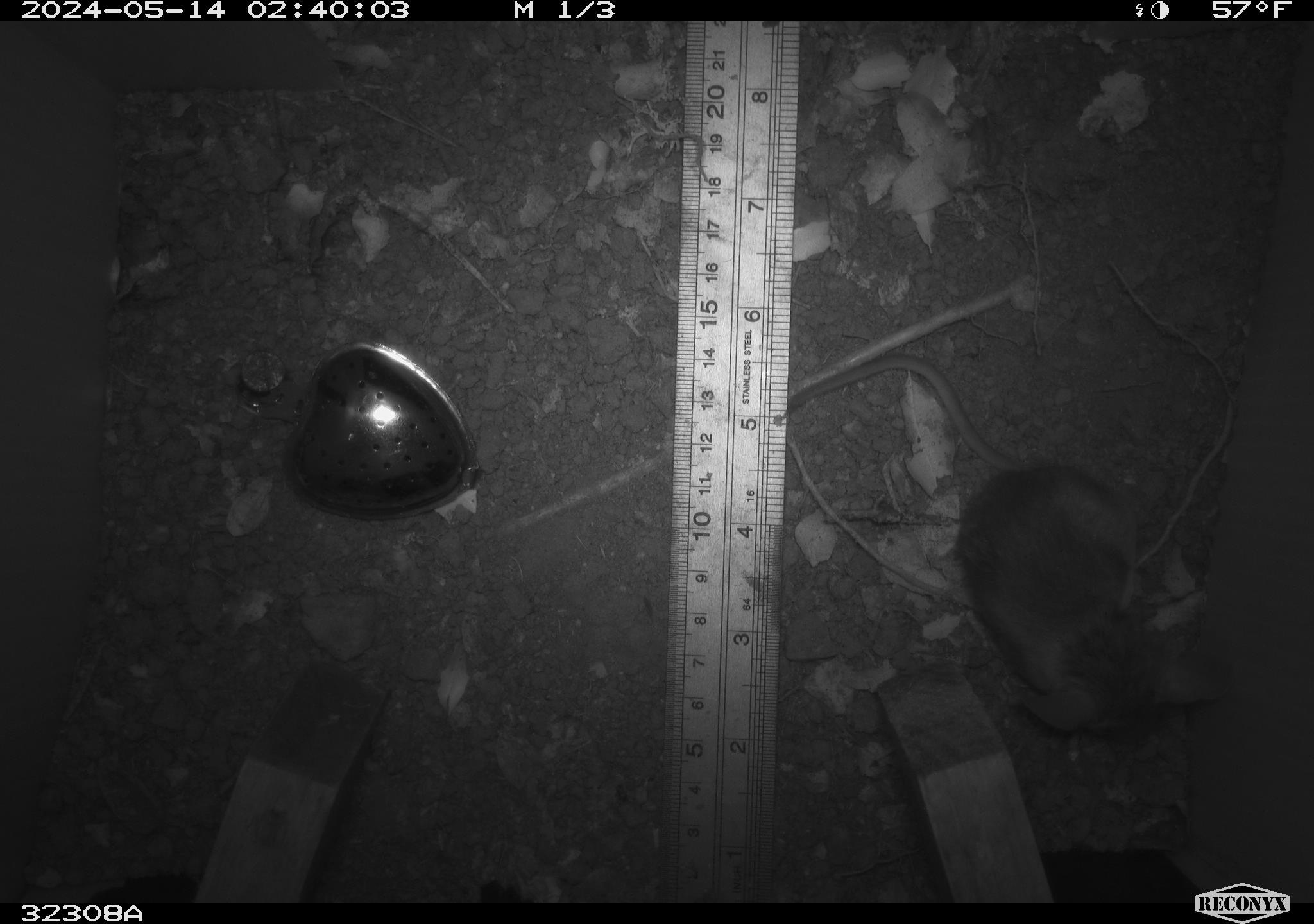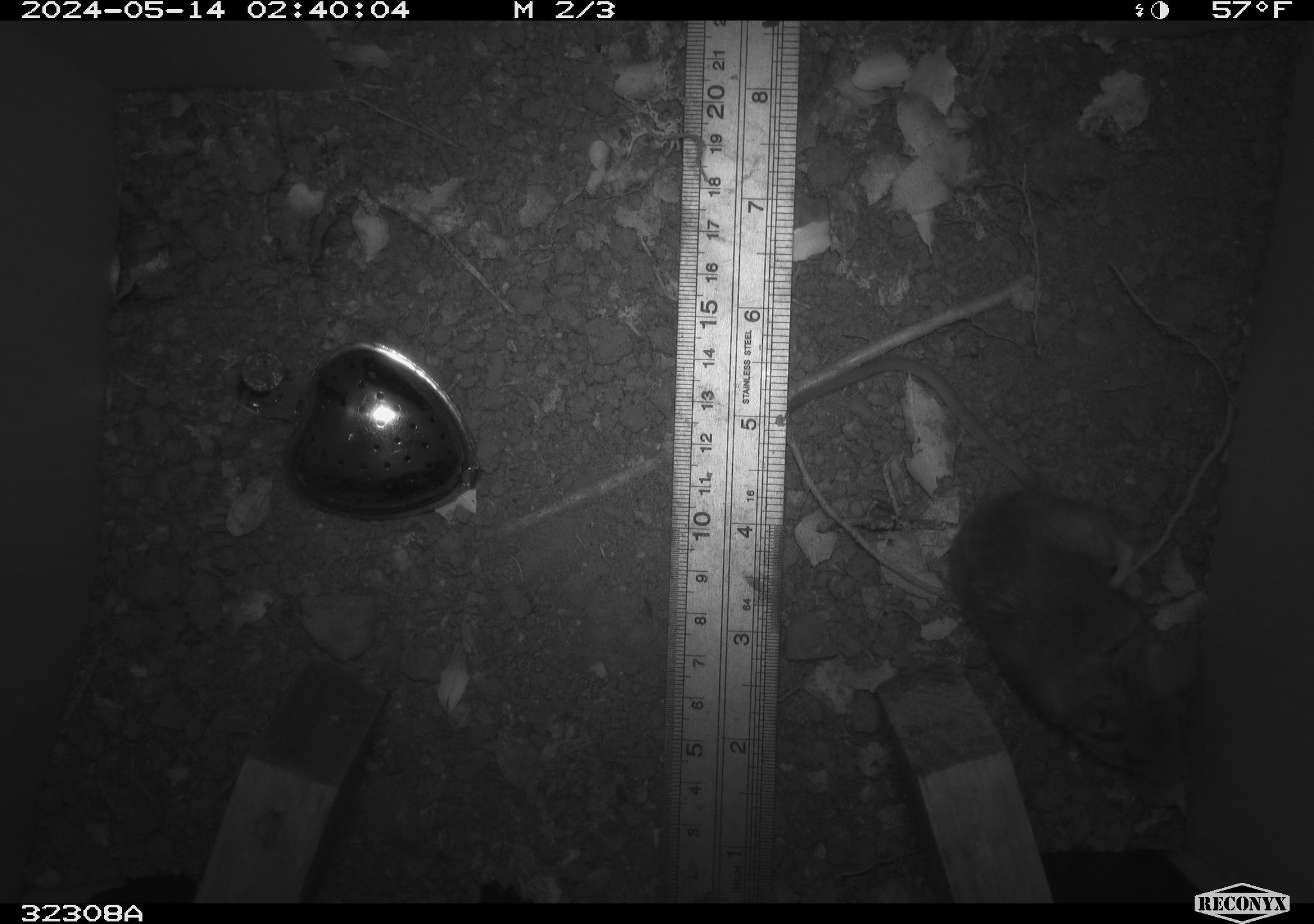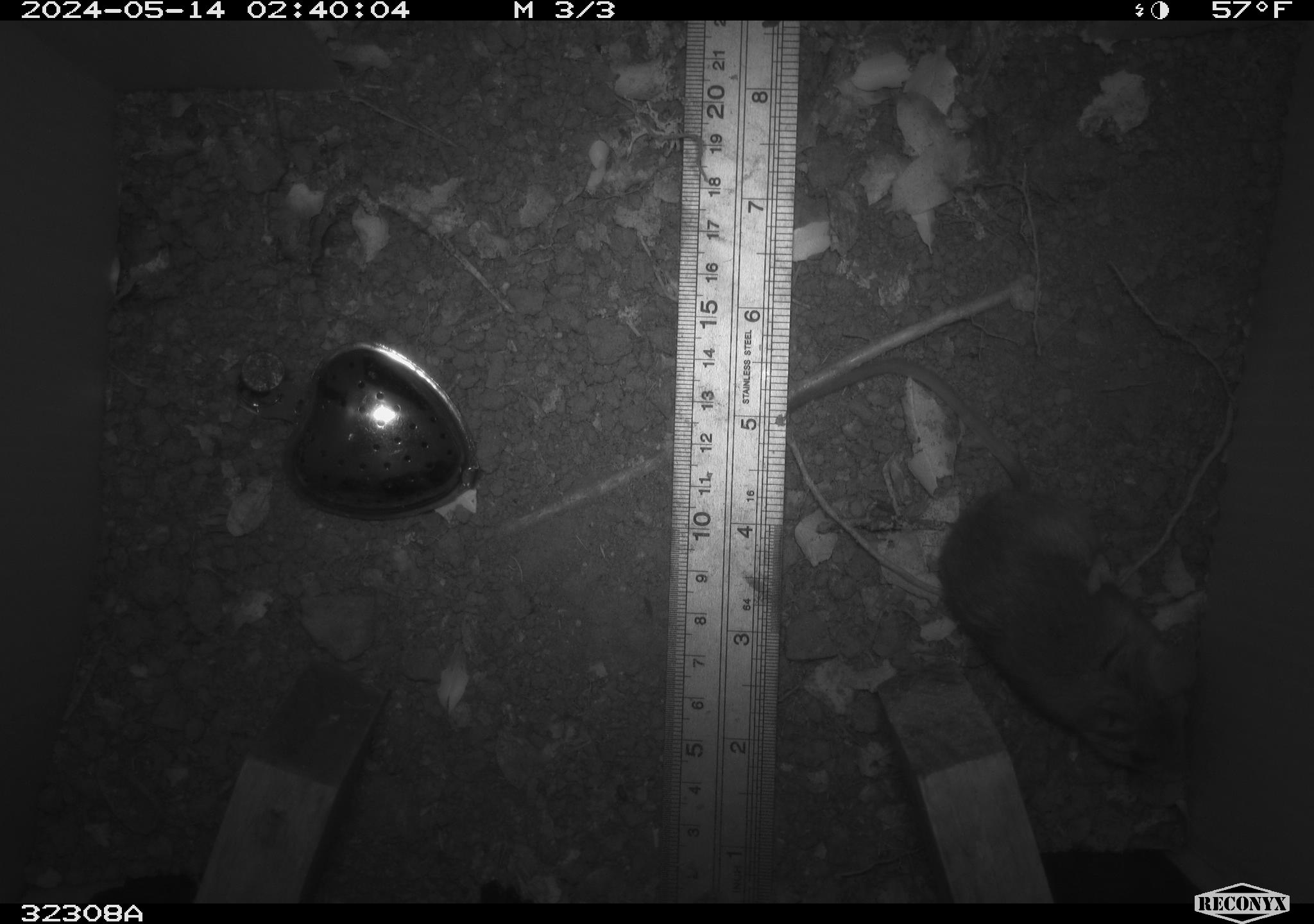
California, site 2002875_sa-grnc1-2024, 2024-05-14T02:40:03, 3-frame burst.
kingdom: Animalia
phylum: Chordata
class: Mammalia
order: Rodentia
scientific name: Rodentia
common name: rodent